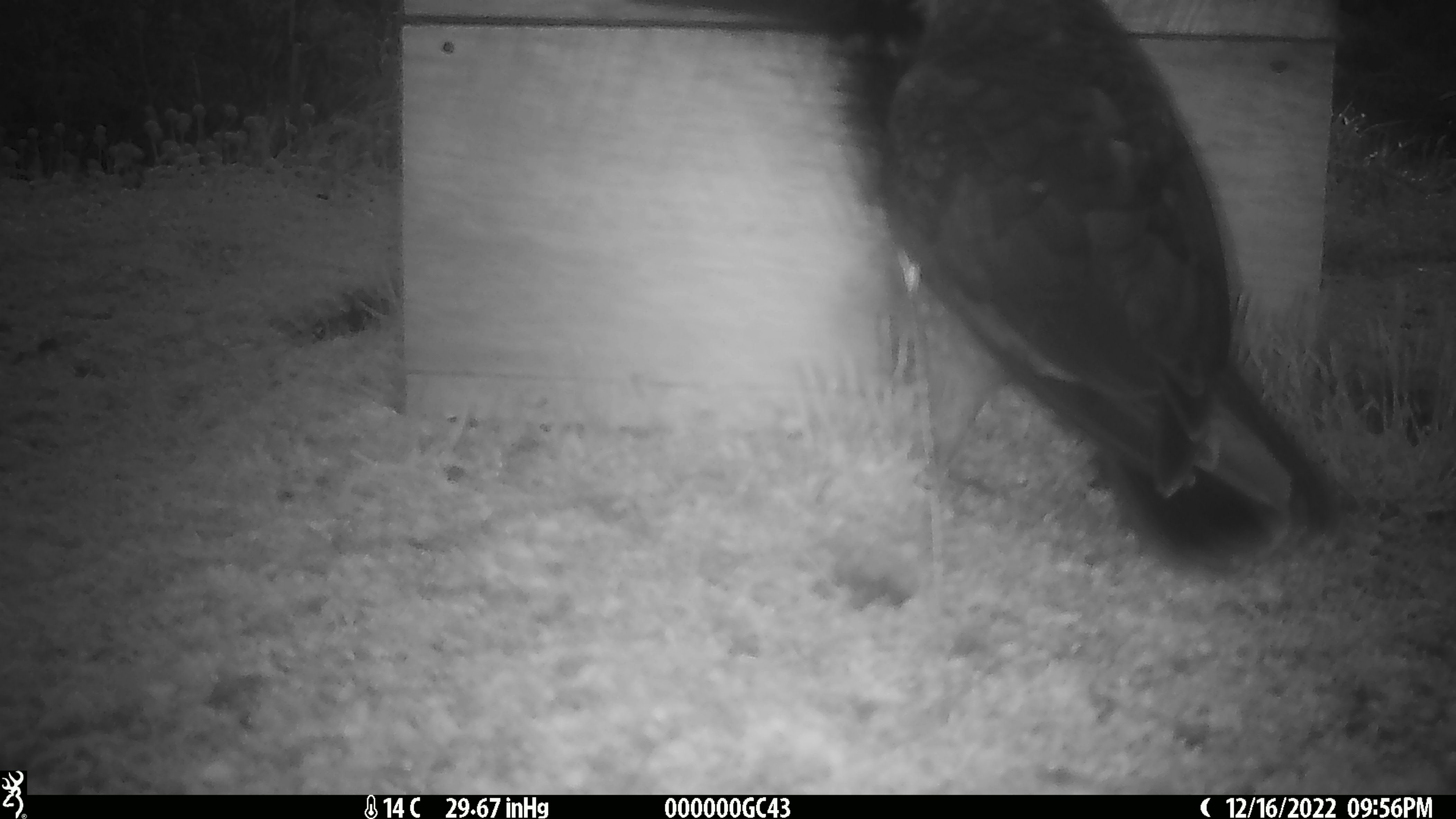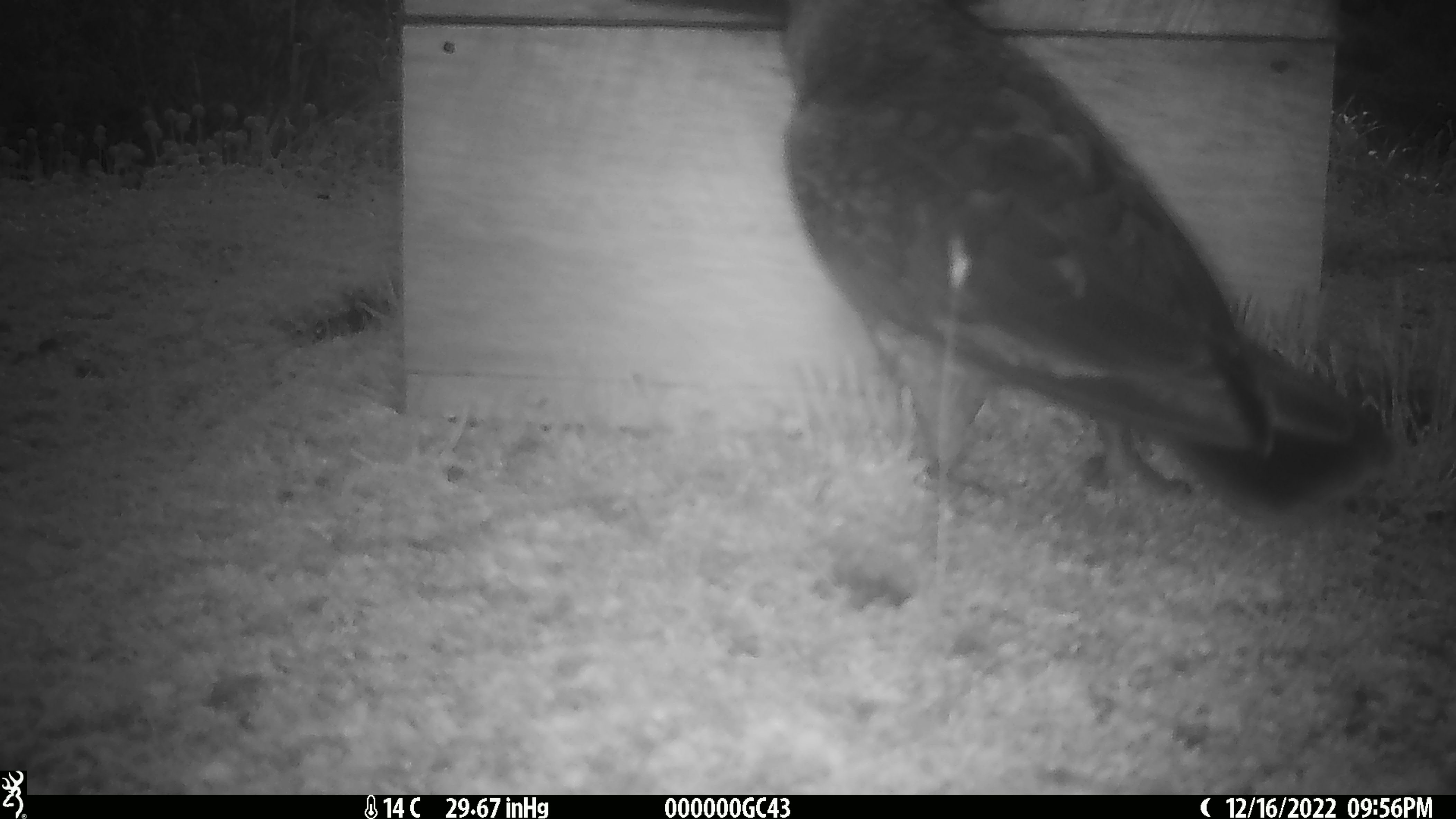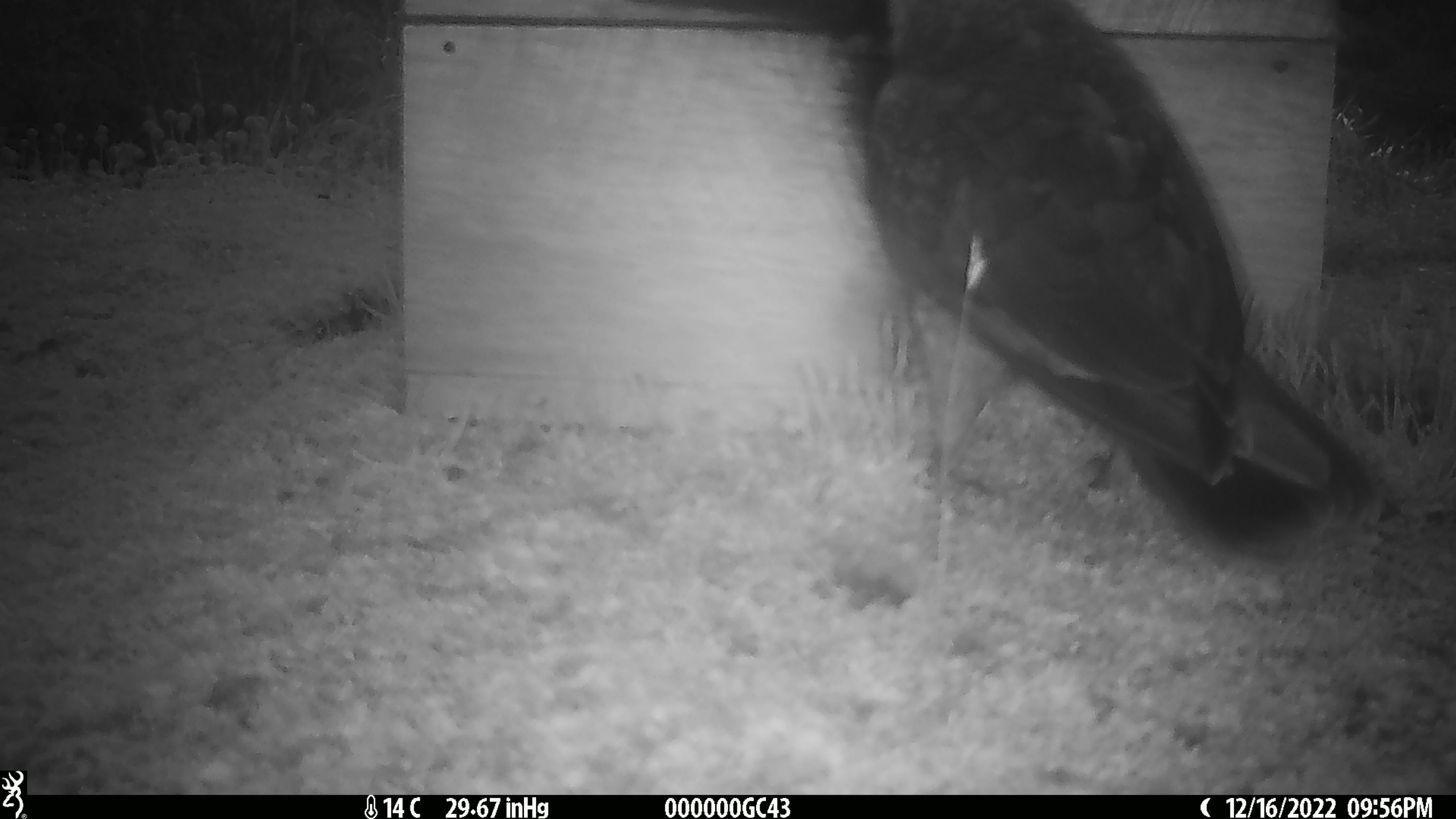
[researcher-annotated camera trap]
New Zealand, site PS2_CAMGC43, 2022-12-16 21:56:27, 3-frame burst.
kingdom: Animalia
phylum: Chordata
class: Aves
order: Psittaciformes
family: Strigopidae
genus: Nestor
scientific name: Nestor notabilis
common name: kea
Kea (Nestor notabilis).